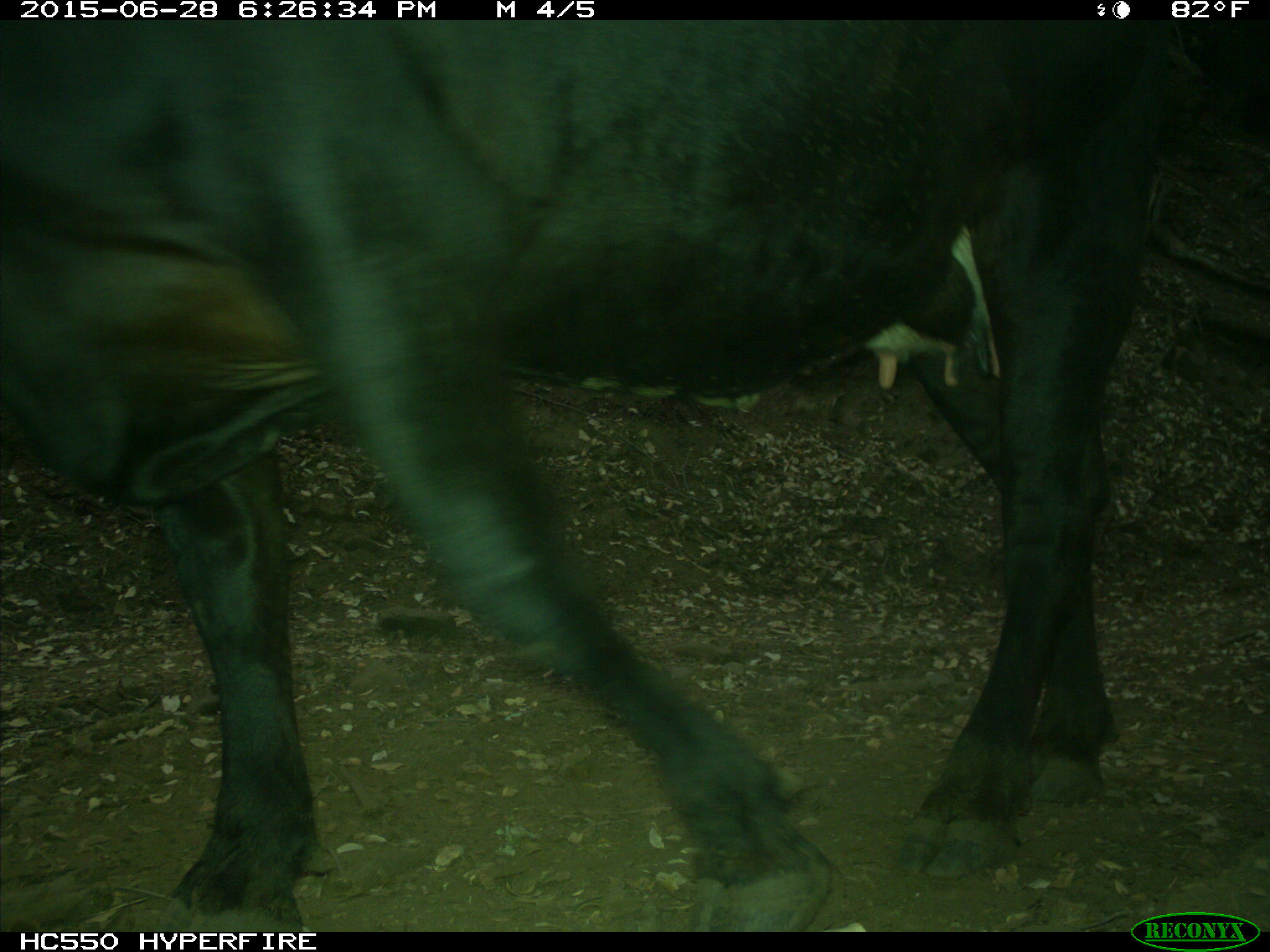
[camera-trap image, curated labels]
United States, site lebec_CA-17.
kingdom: Animalia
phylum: Chordata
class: Mammalia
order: Artiodactyla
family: Bovidae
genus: Bos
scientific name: Bos taurus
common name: domestic cow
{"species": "Bos taurus (domestic cow)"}